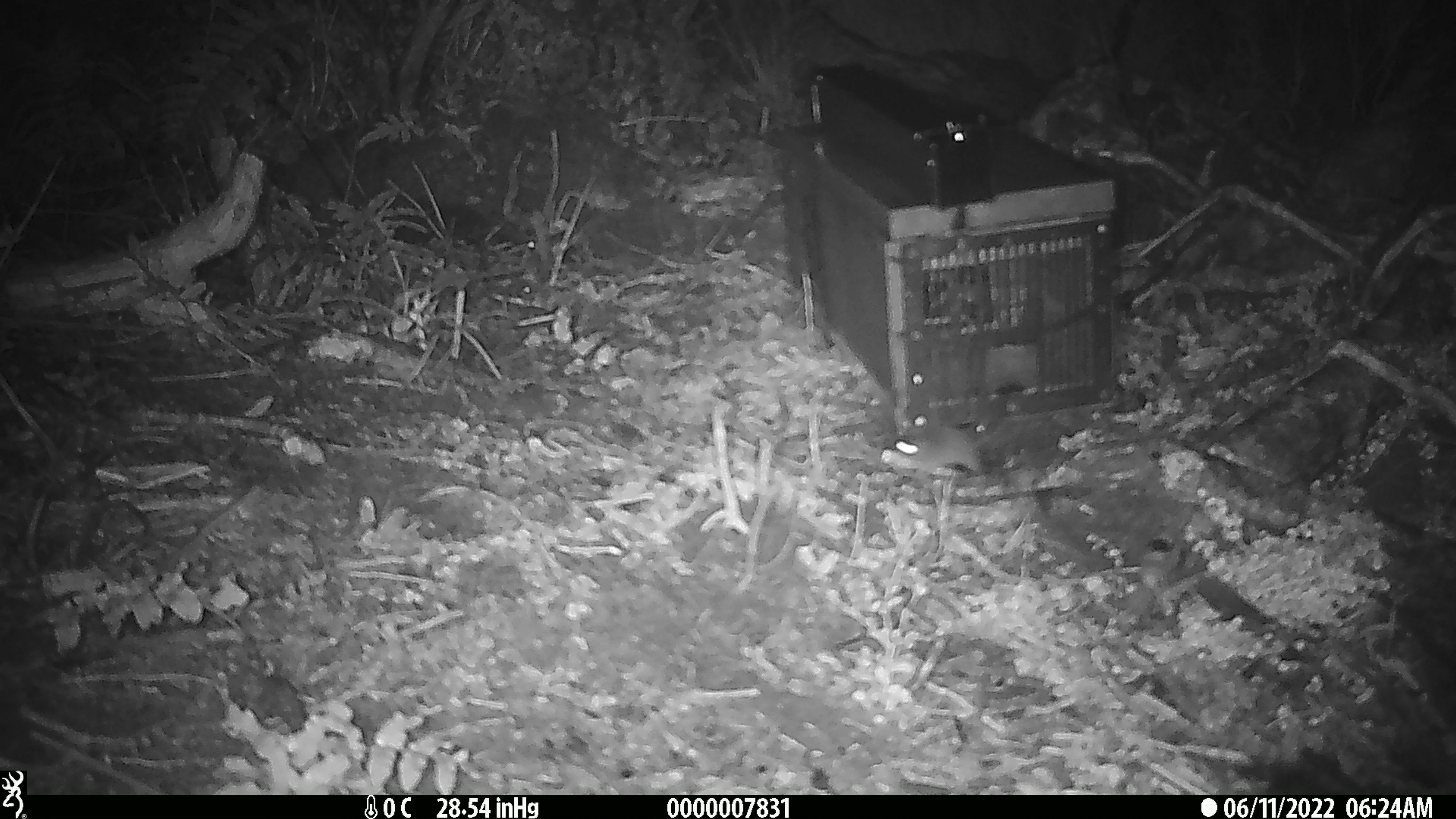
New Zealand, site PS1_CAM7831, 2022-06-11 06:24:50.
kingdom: Animalia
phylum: Chordata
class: Mammalia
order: Rodentia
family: Muridae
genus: Mus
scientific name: Mus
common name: mouse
Mouse (Mus).